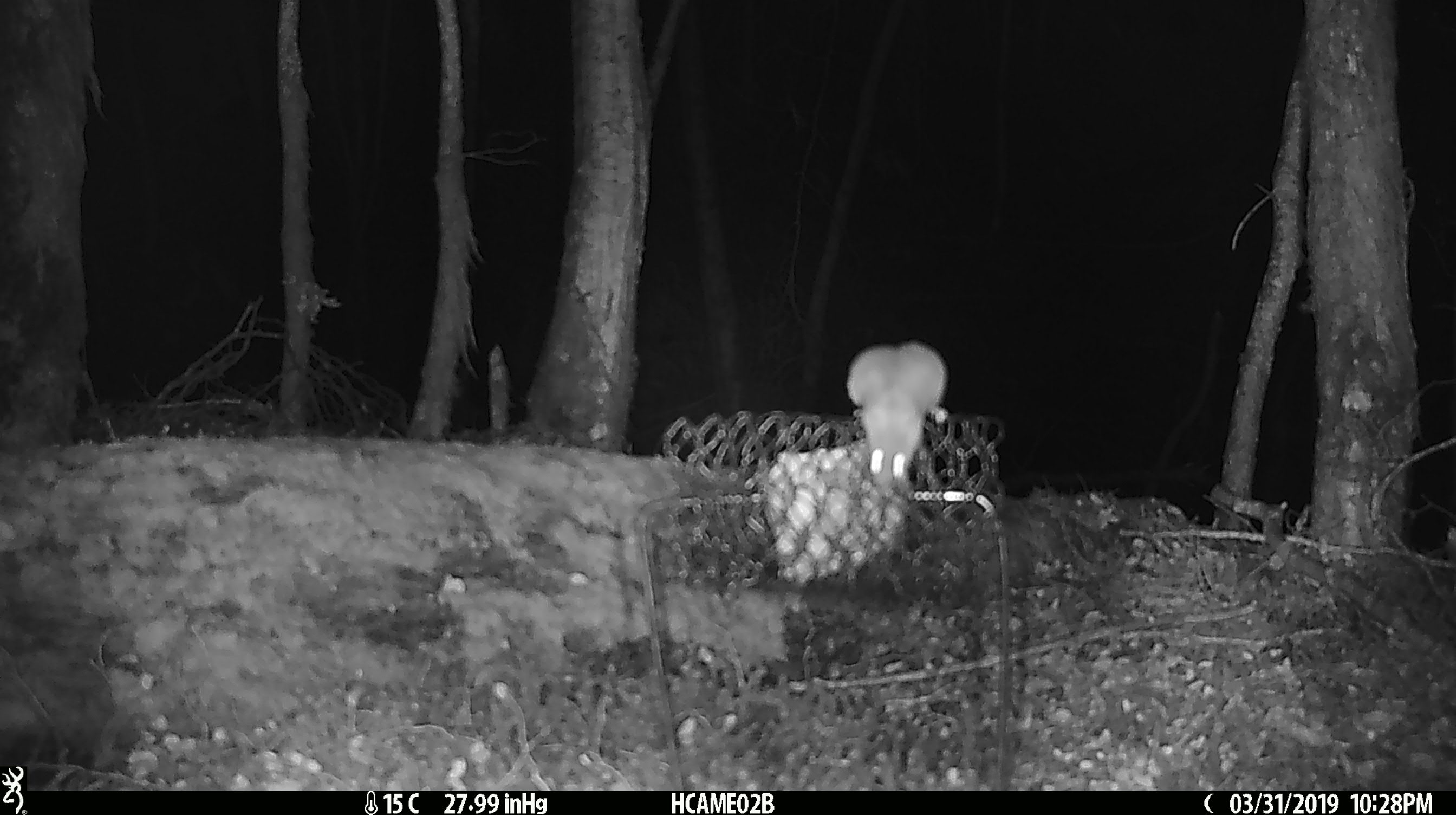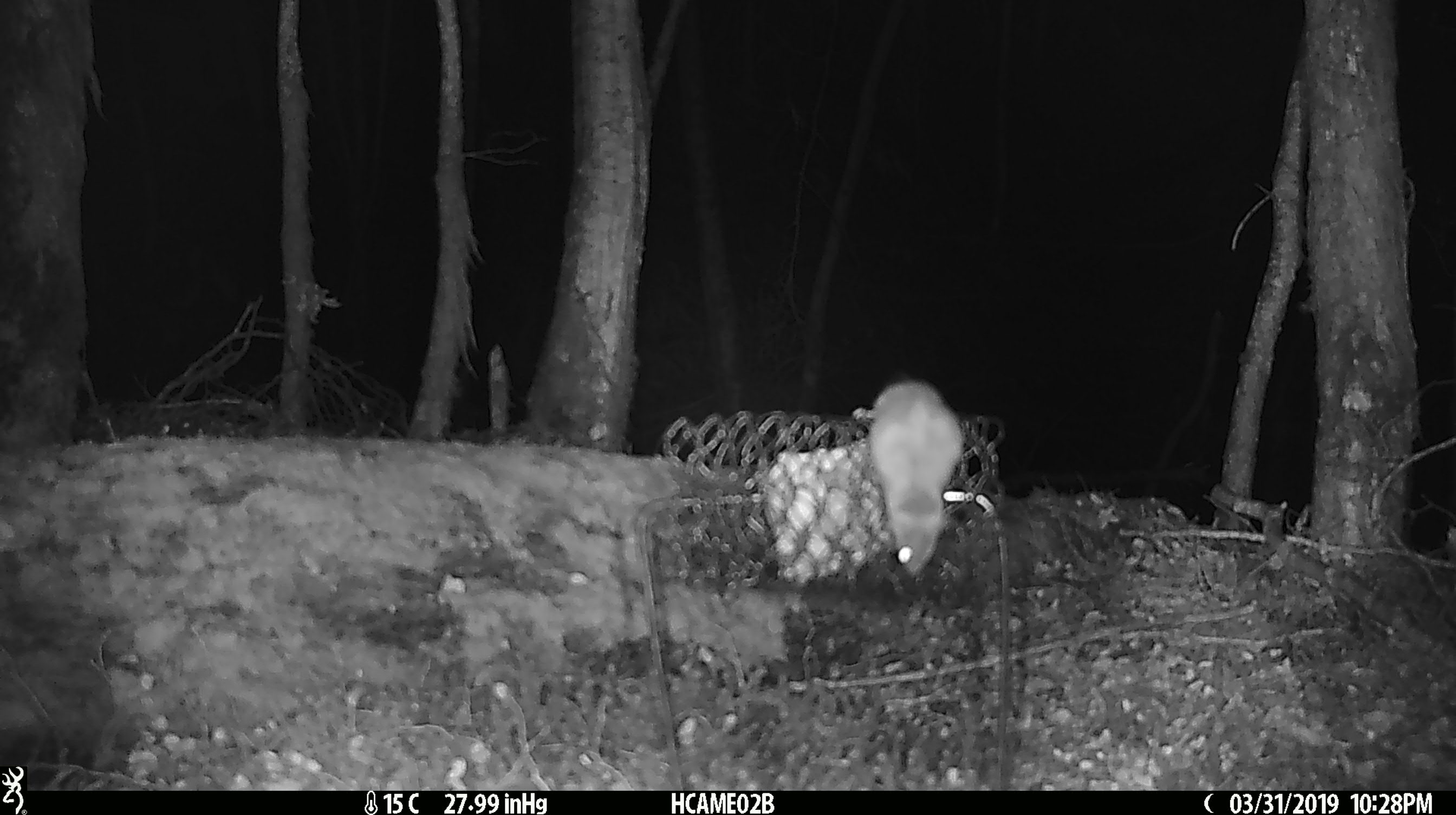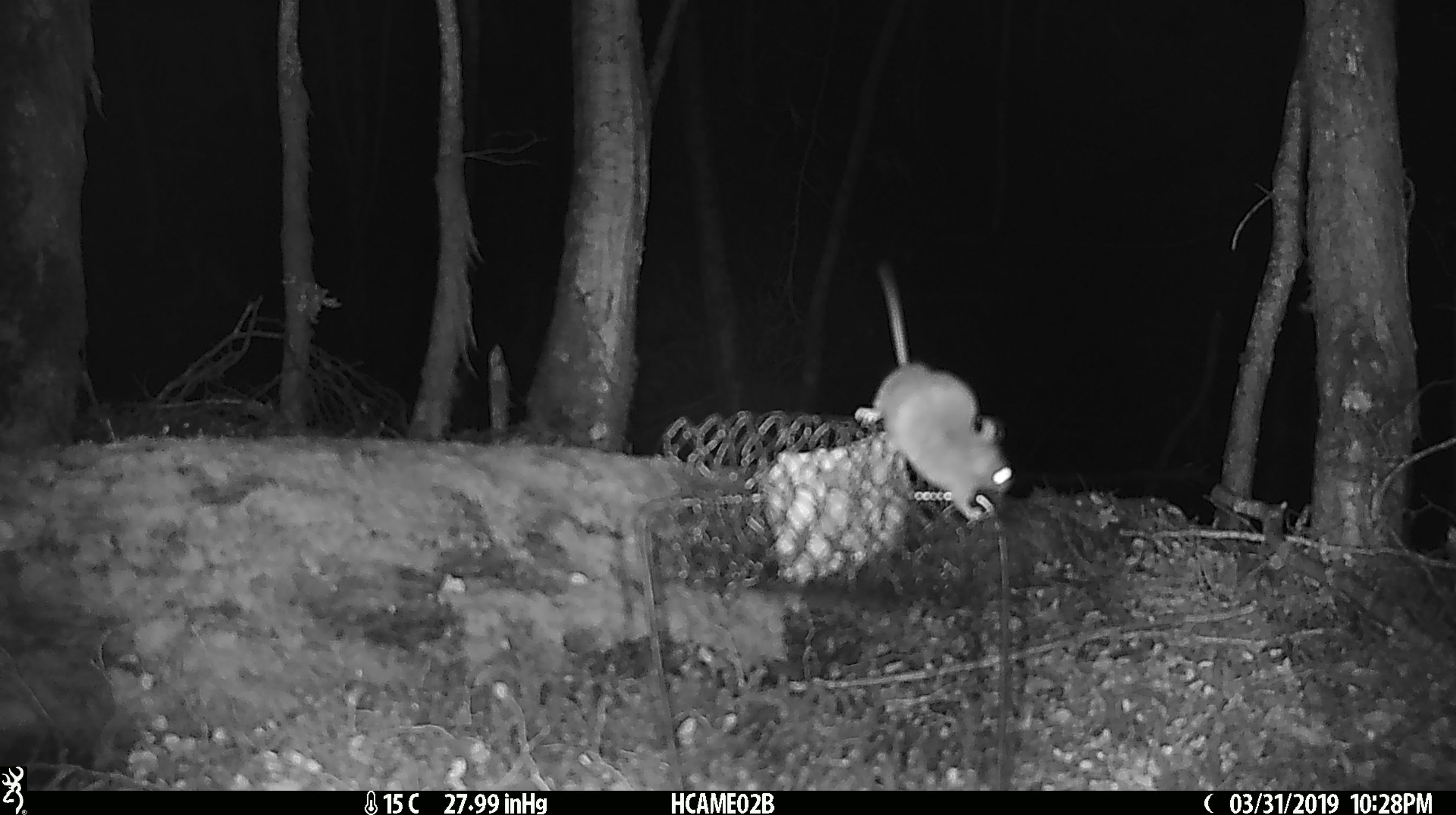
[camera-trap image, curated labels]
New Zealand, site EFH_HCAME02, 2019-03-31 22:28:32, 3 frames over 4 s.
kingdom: Animalia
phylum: Chordata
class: Mammalia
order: Rodentia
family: Muridae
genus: Rattus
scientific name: Rattus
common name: rat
Rat (Rattus).